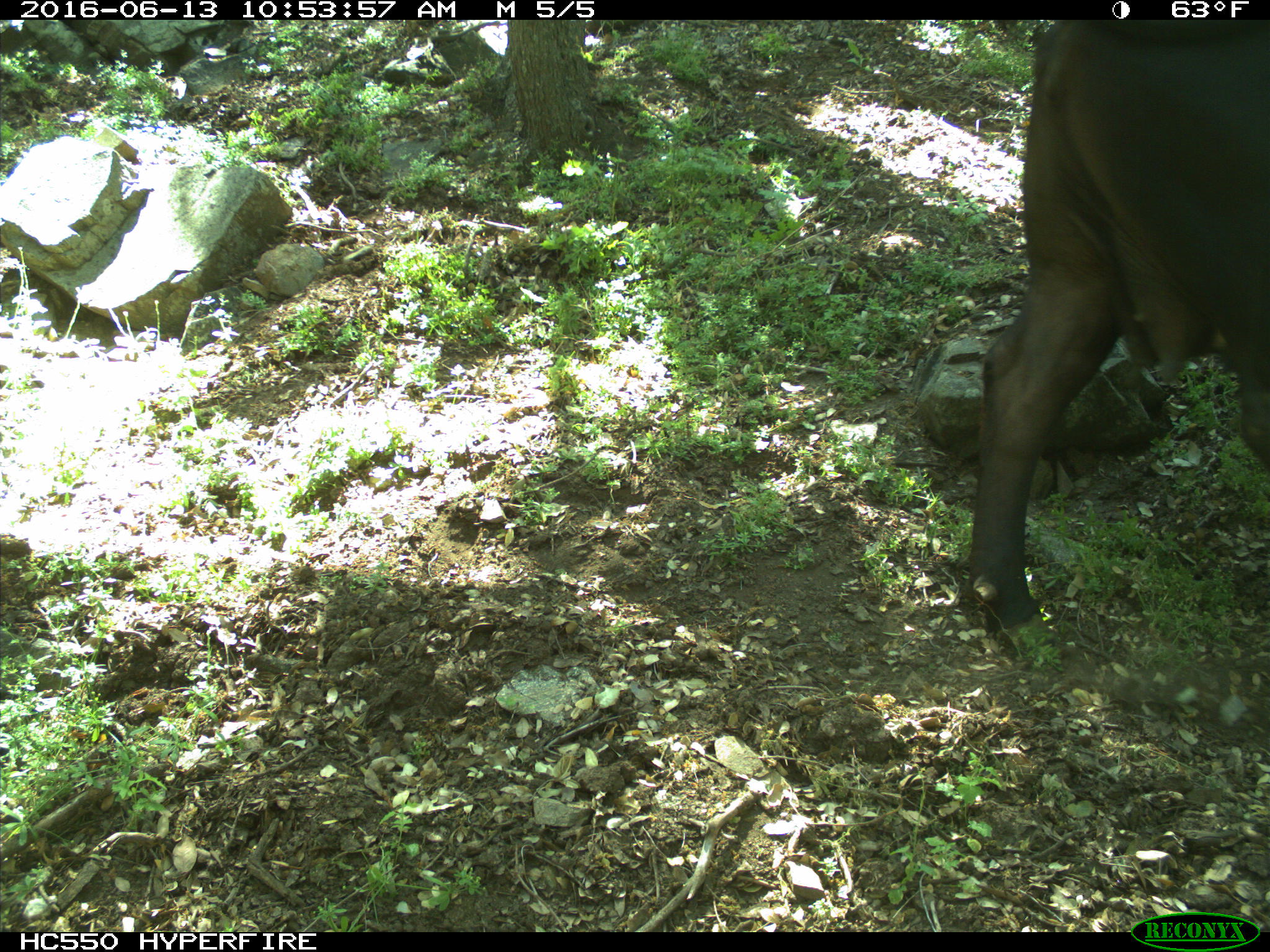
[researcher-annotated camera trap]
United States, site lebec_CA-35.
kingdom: Animalia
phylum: Chordata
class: Mammalia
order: Artiodactyla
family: Bovidae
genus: Bos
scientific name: Bos taurus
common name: domestic cow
Bos taurus (domestic cow).